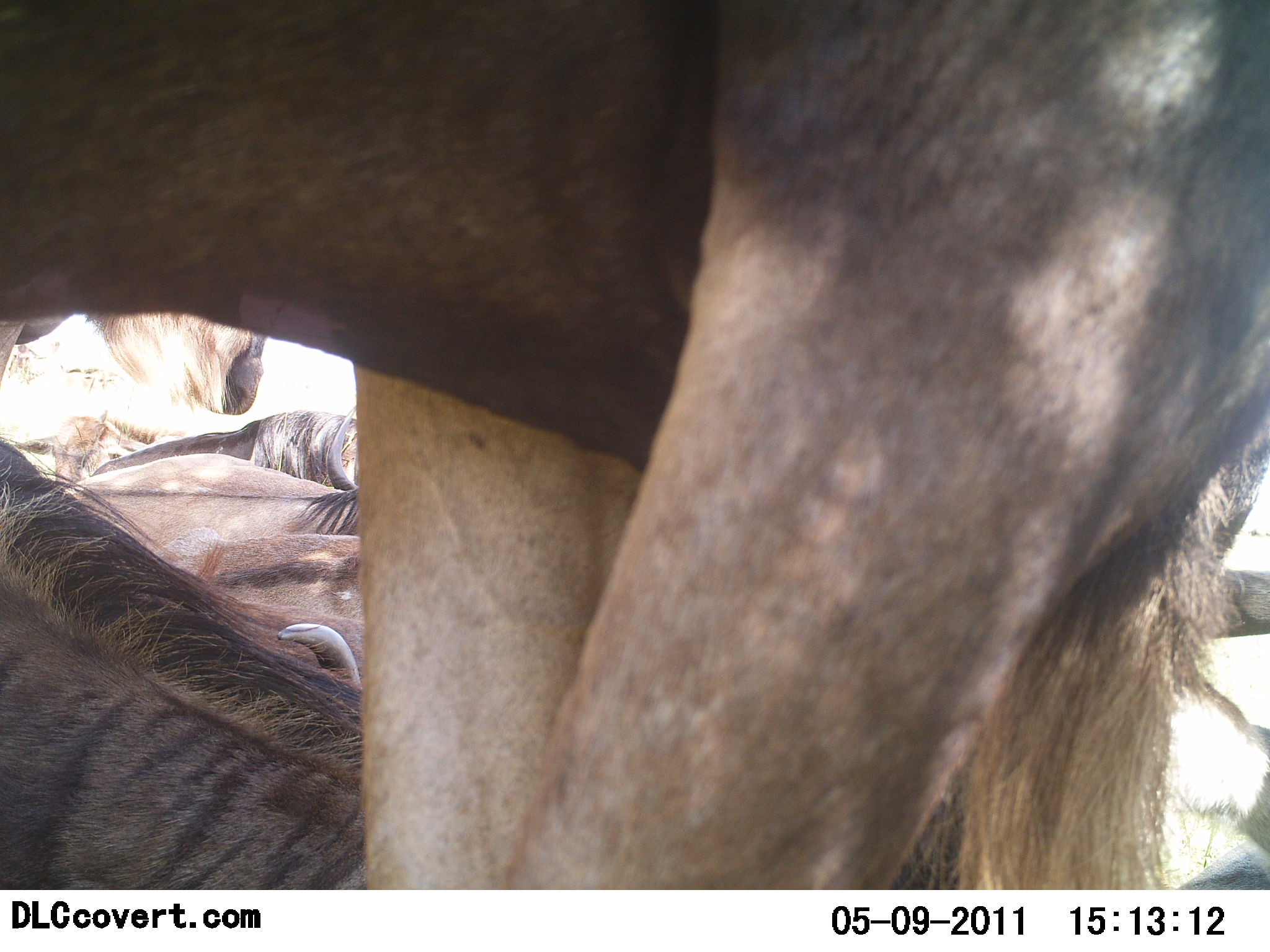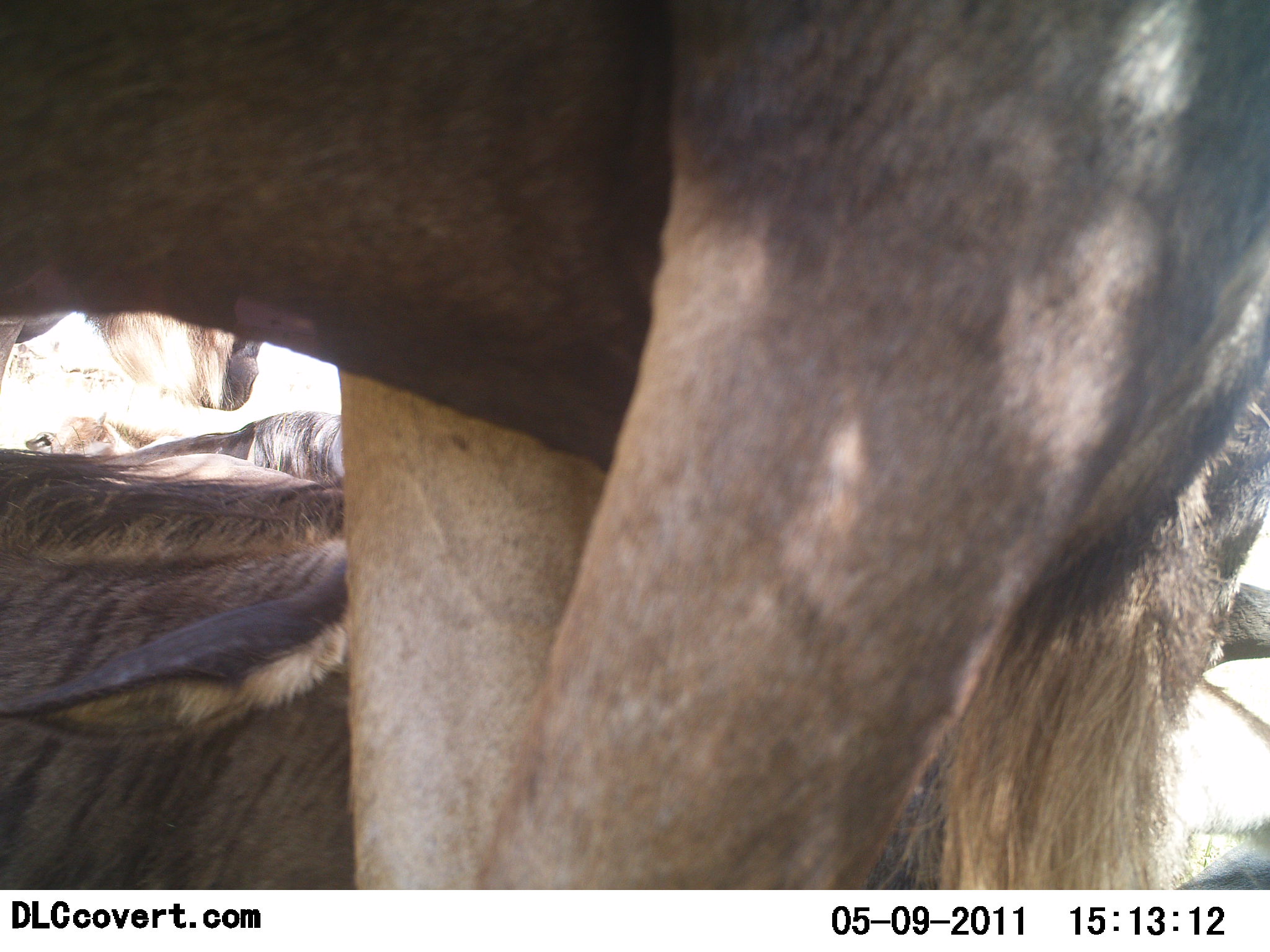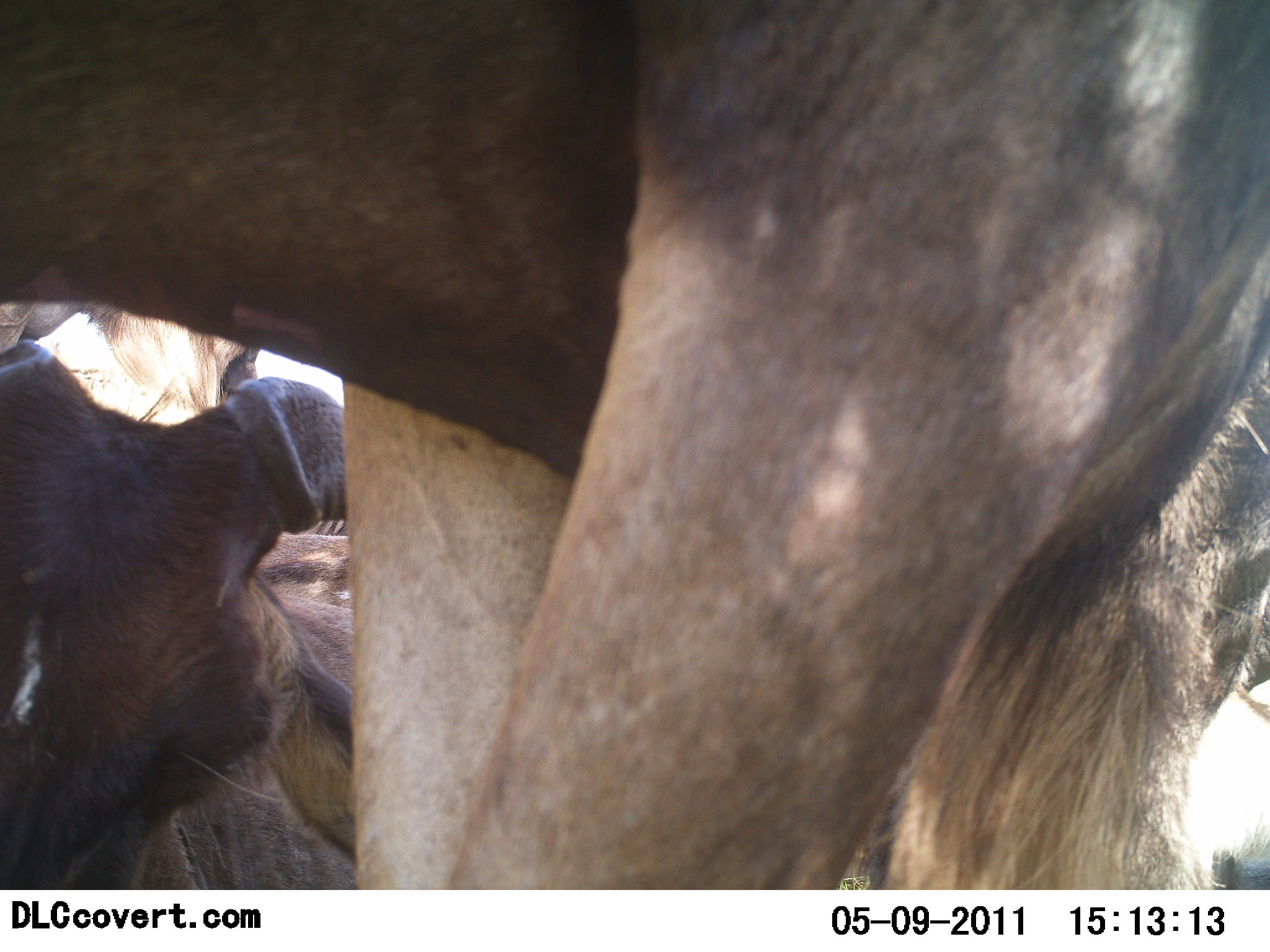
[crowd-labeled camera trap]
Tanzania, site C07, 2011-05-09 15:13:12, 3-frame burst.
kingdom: Animalia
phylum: Chordata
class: Mammalia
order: Artiodactyla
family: Bovidae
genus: Connochaetes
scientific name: Connochaetes taurinus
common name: blue wildebeest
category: wildebeest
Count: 6.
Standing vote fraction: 75%.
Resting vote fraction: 92%.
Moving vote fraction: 0%.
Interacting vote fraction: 0%.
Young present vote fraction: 0%.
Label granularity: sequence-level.